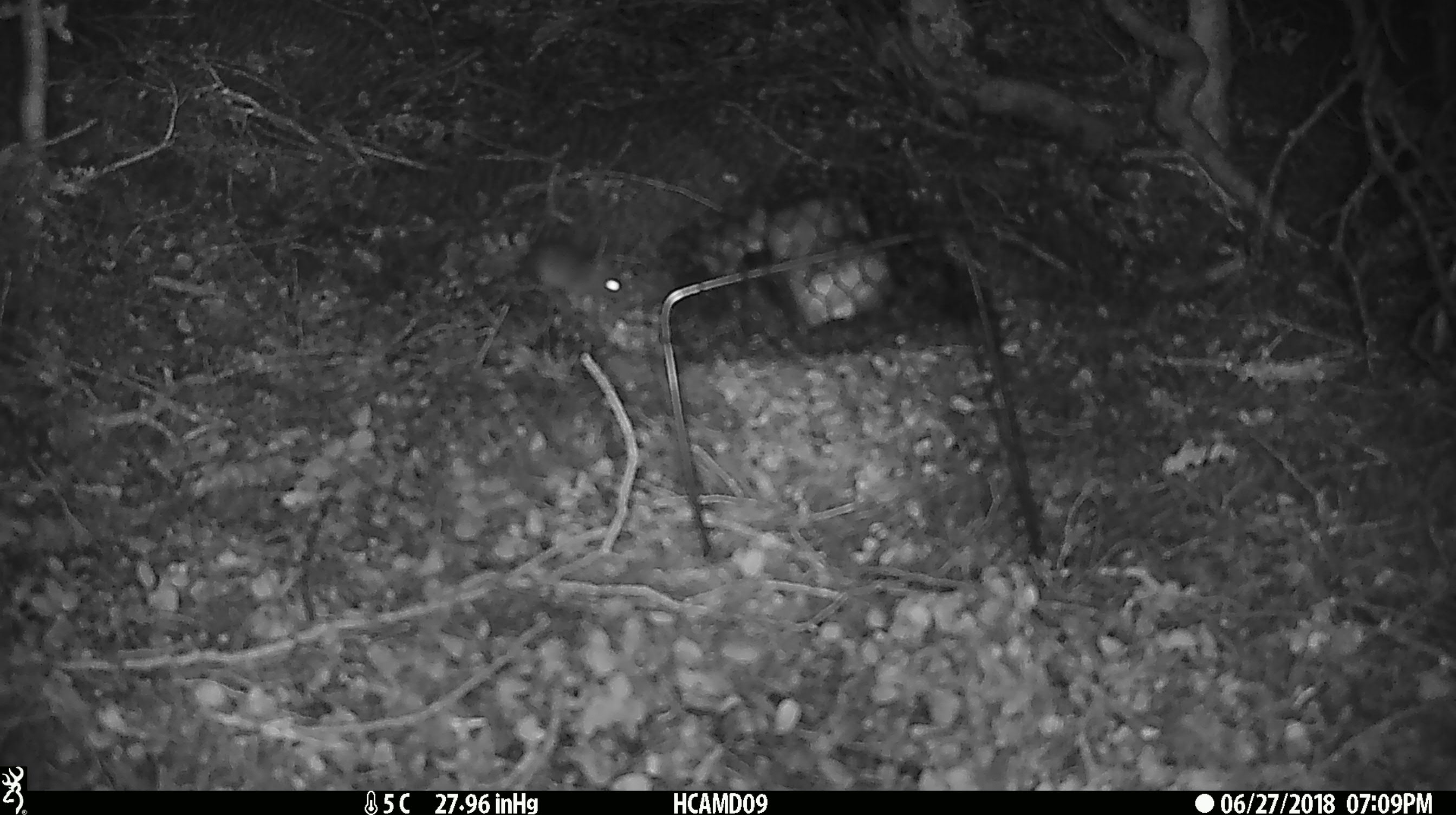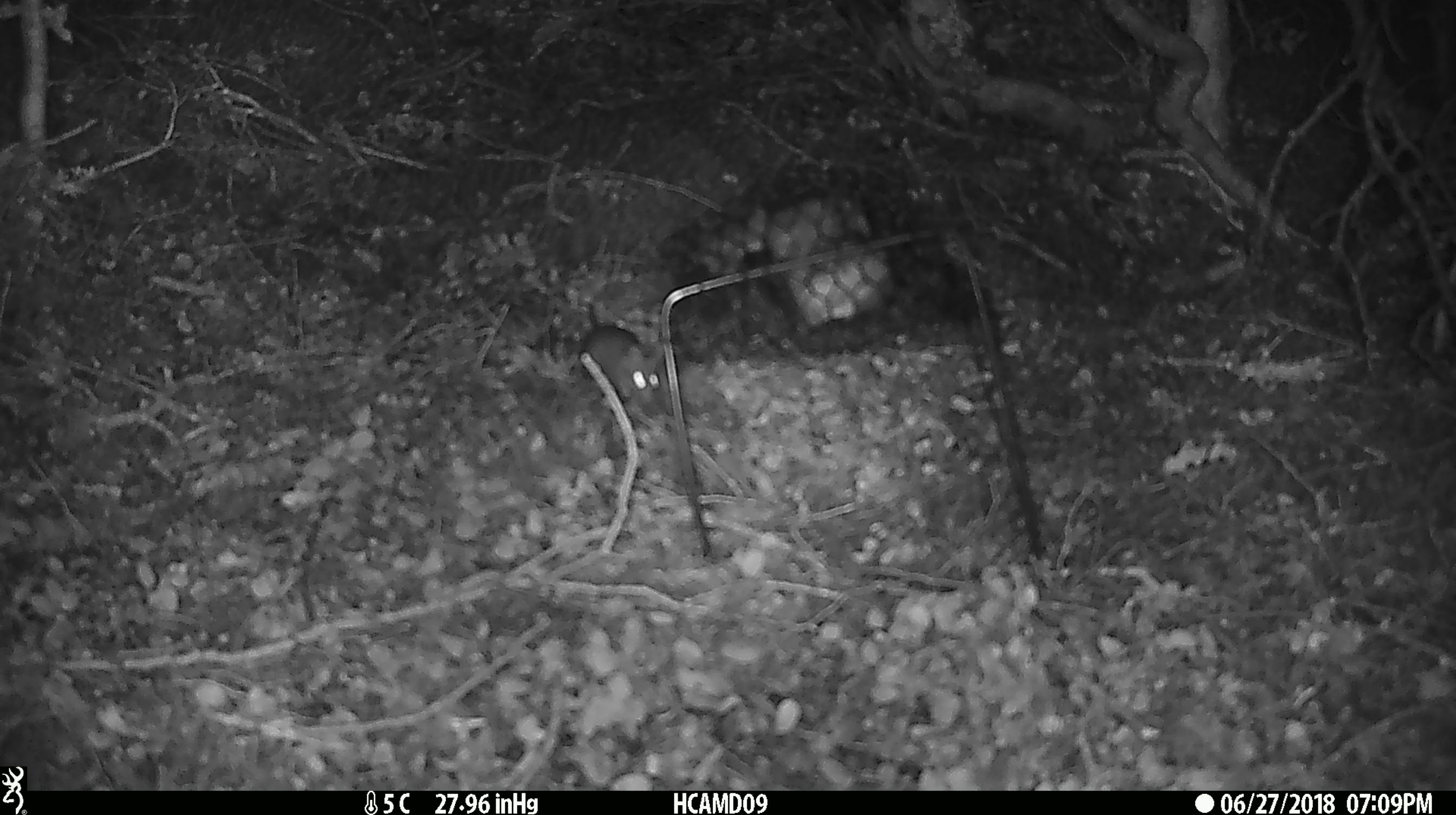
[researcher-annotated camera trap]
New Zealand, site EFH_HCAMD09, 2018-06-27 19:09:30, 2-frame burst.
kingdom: Animalia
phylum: Chordata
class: Mammalia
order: Rodentia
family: Muridae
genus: Mus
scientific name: Mus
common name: mouse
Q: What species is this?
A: Mouse (Mus).